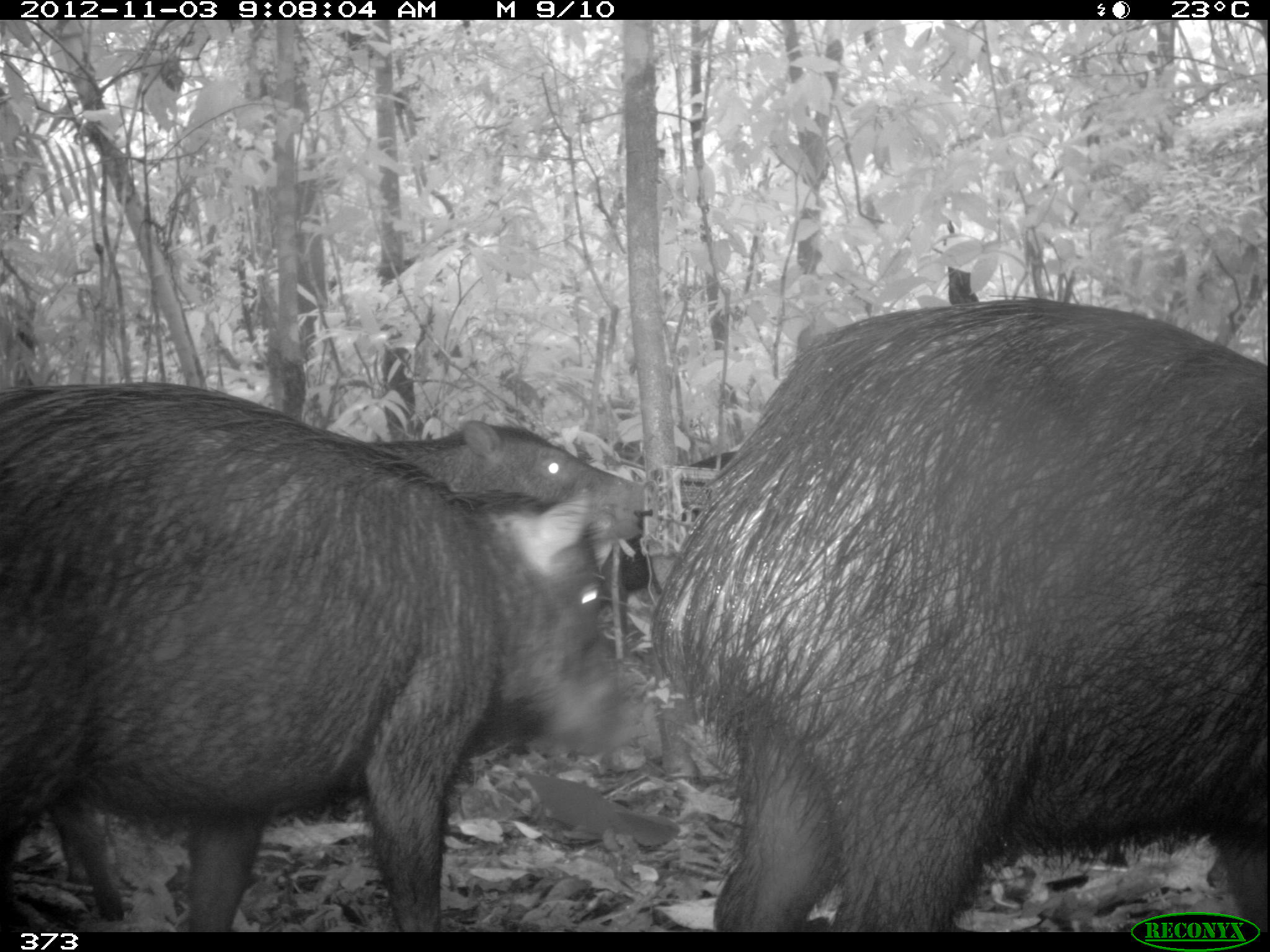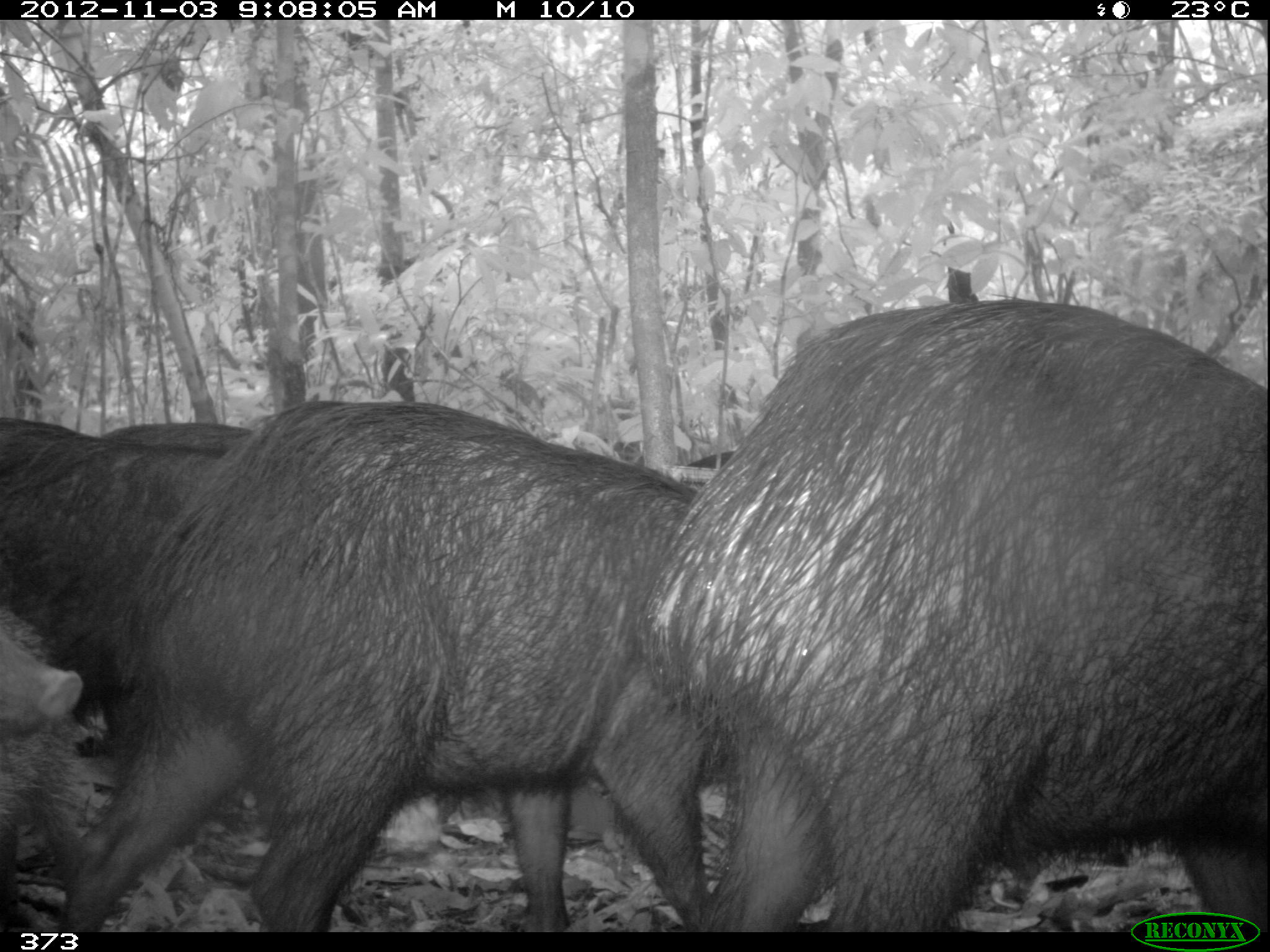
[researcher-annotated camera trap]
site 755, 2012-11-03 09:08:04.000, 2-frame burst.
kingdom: Animalia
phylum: Chordata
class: Mammalia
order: Artiodactyla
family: Tayassuidae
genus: Tayassu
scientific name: Tayassu pecari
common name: white-lipped peccary